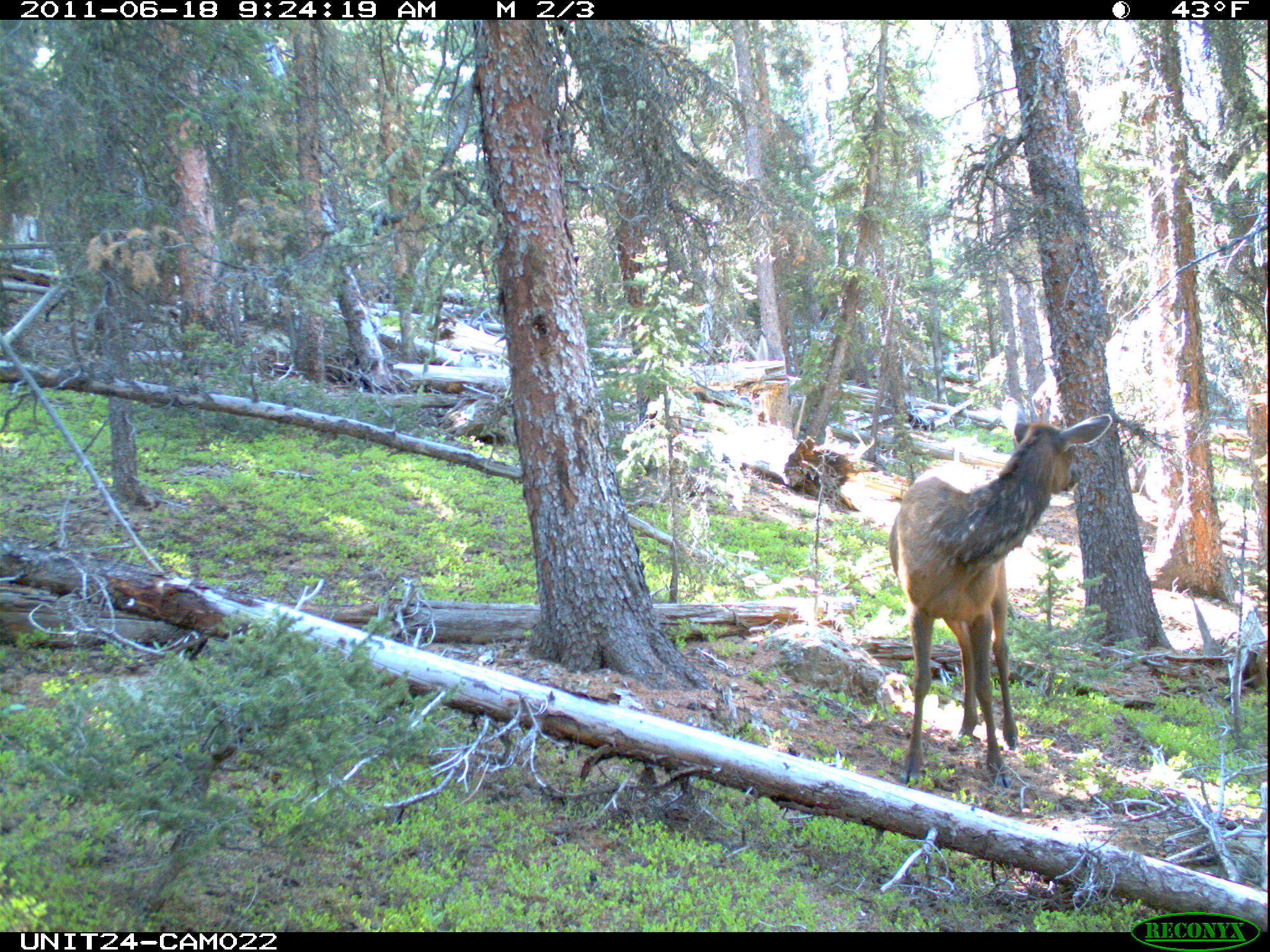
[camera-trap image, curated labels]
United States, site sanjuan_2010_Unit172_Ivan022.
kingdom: Animalia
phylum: Chordata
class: Mammalia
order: Artiodactyla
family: Cervidae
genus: Cervus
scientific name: Cervus elaphus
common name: red deer